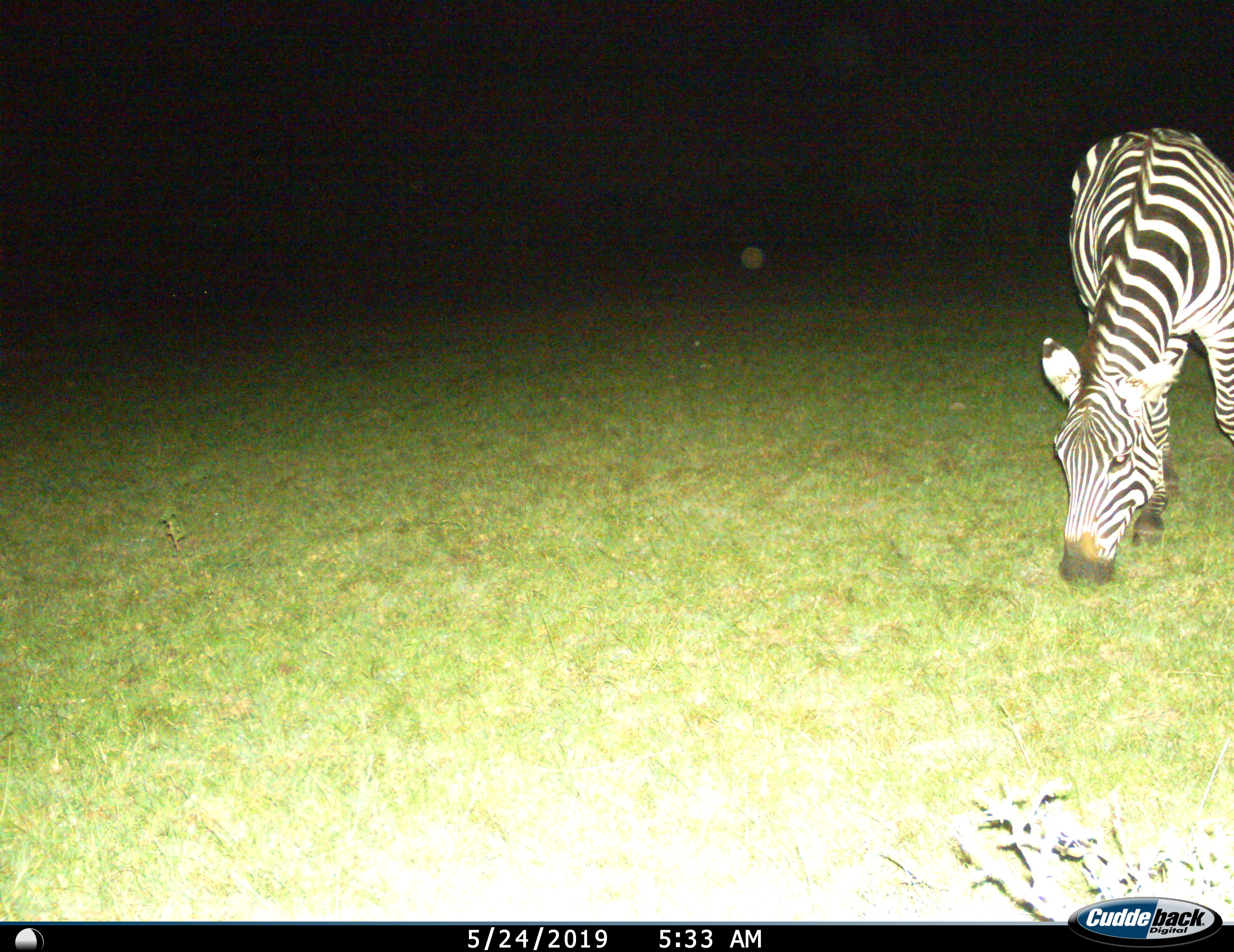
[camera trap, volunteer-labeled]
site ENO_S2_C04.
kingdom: Animalia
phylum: Chordata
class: Mammalia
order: Perissodactyla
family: Equidae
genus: Equus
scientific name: Equus quagga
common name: plains zebra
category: zebraplains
Zebraplains (plains zebra) (Equus quagga), count 1. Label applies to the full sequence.